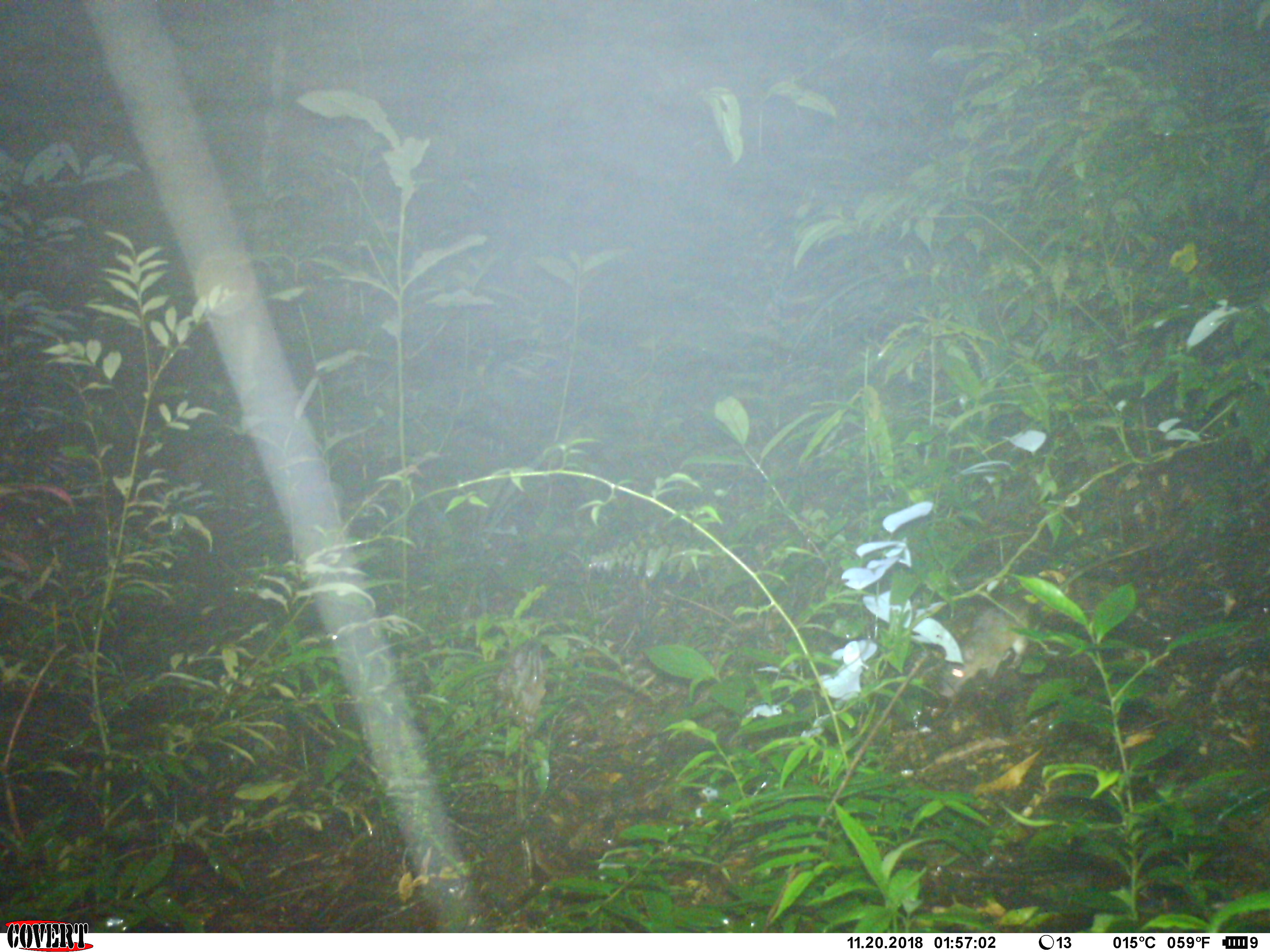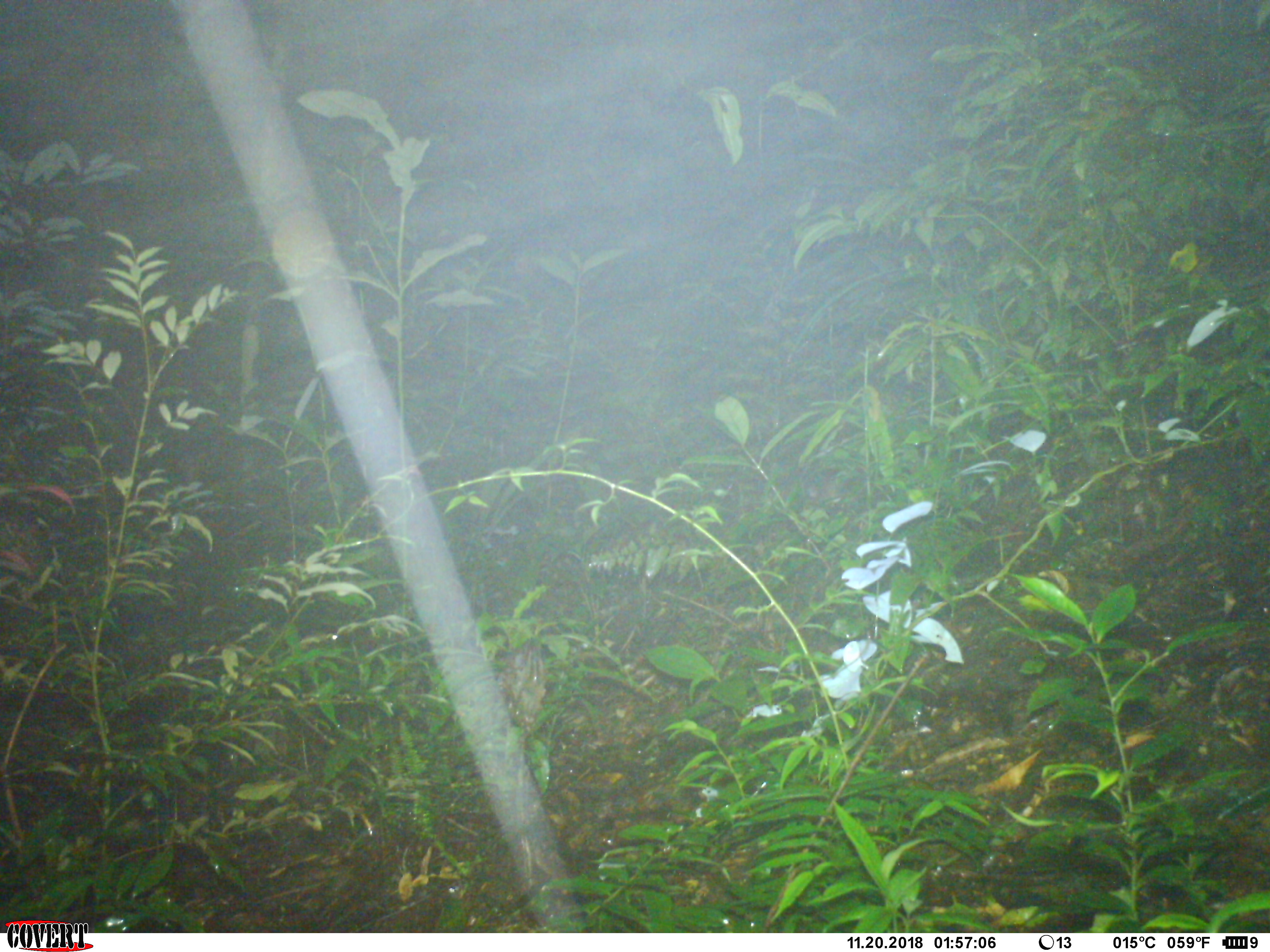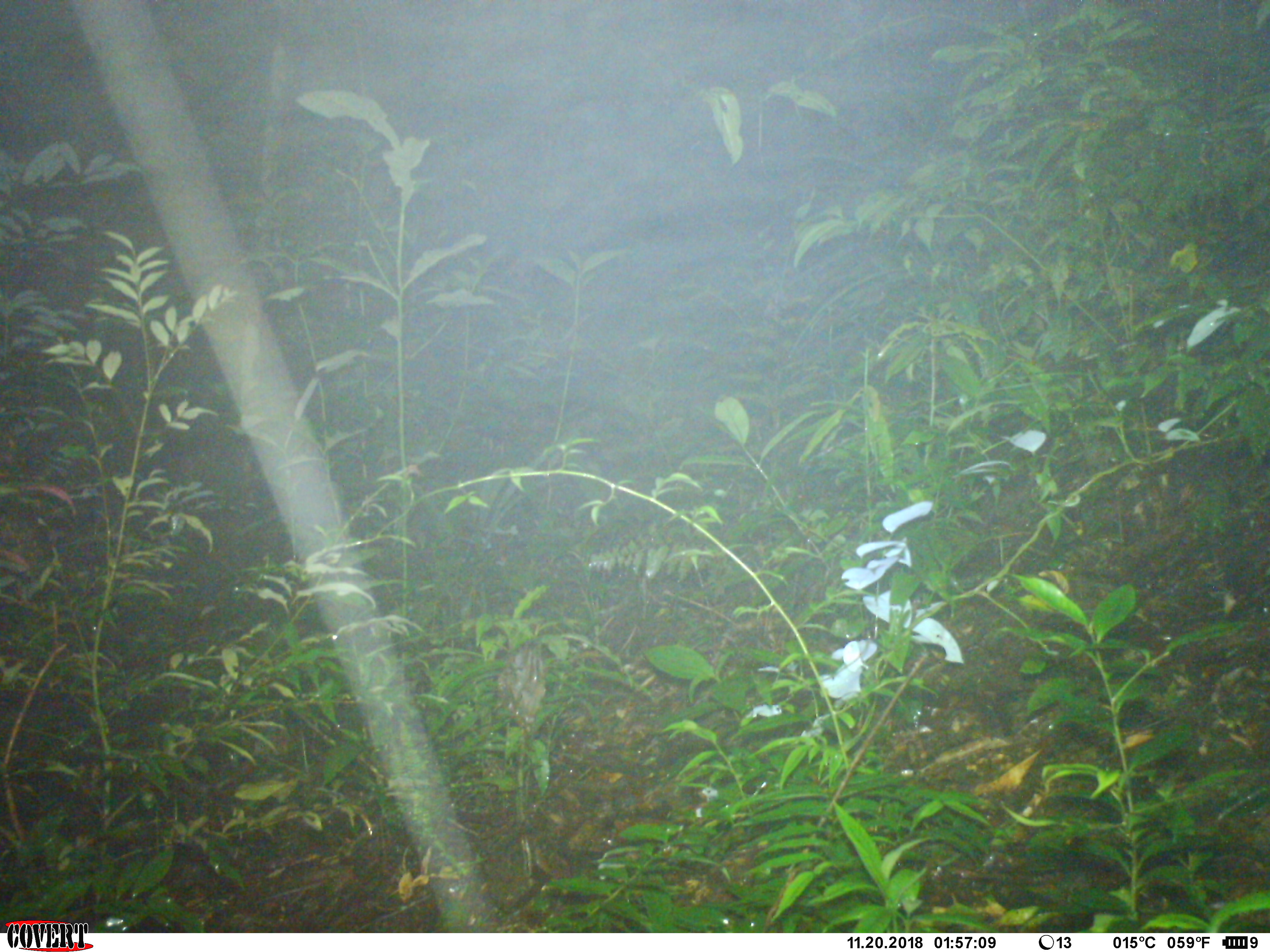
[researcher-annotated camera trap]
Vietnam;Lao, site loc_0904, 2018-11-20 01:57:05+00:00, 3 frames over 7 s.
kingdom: Animalia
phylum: Chordata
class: Mammalia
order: Rodentia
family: Muridae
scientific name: Muridae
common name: old-world mice and rats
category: unidentified murid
Unidentified murid (old-world mice and rats) (Muridae). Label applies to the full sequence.